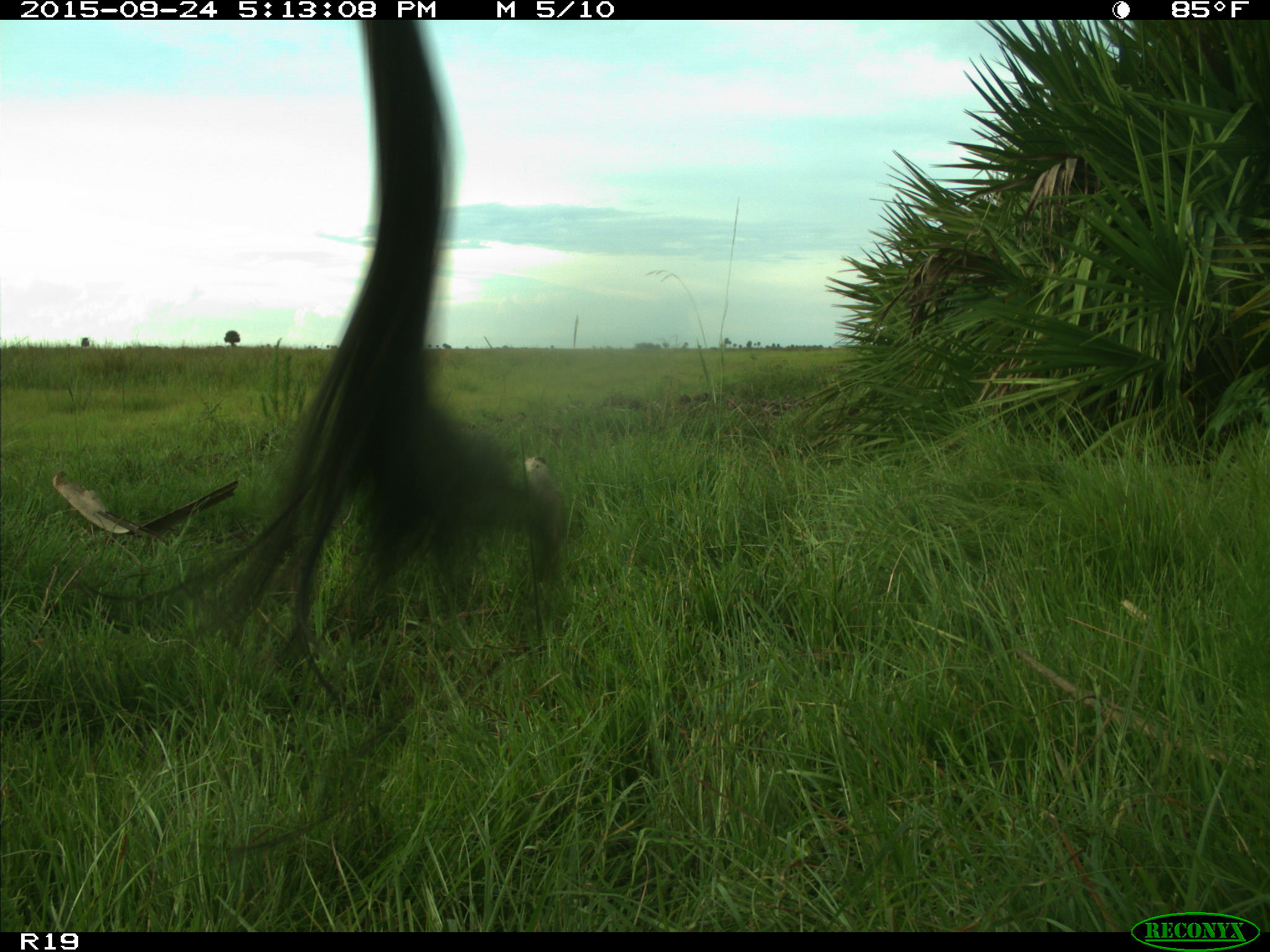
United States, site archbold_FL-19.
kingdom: Animalia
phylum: Chordata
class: Mammalia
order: Artiodactyla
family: Bovidae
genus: Bos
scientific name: Bos taurus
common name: domestic cow